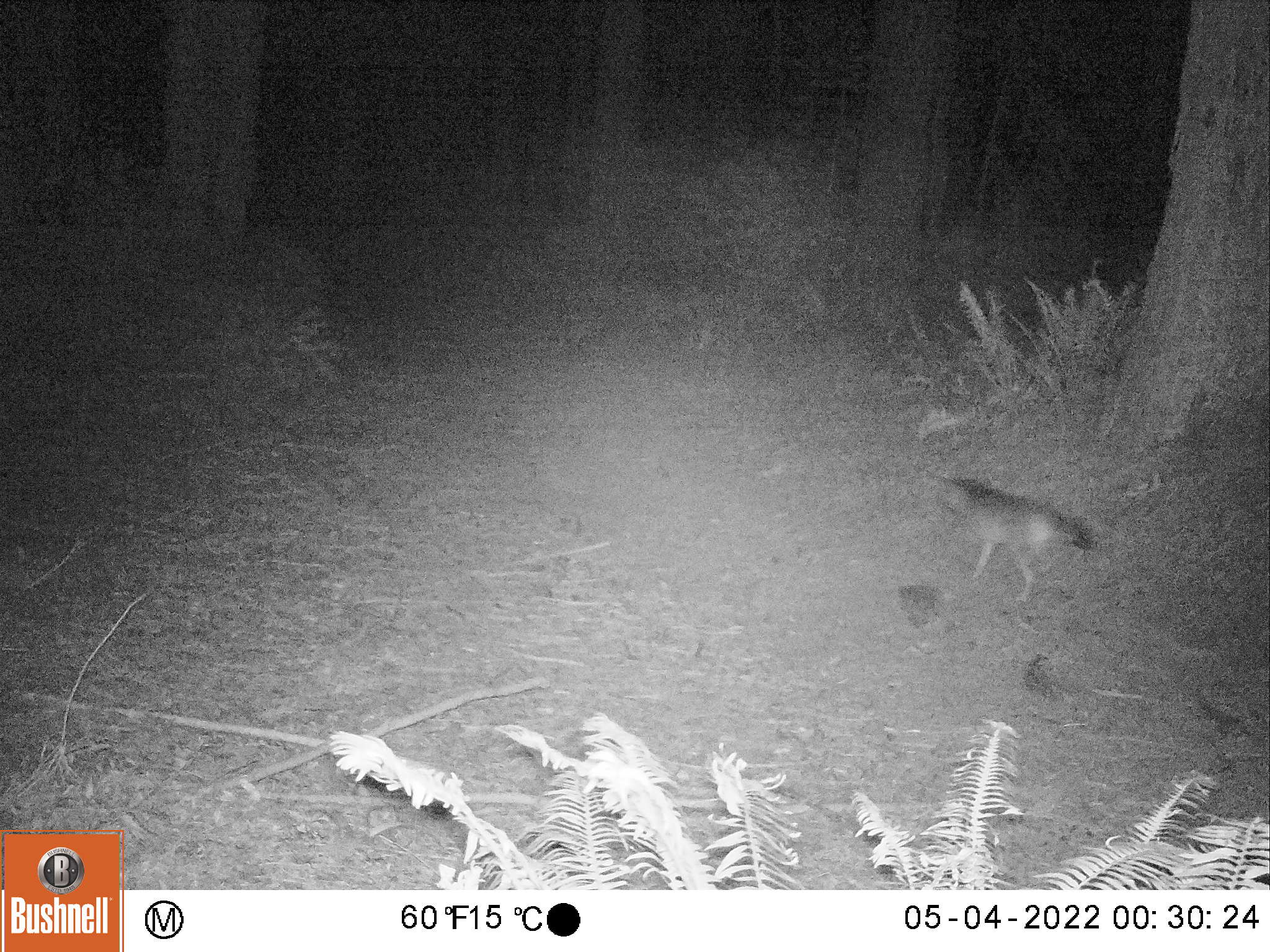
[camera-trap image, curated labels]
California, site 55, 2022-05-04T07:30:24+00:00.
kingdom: Animalia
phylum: Chordata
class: Mammalia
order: Carnivora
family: Canidae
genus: Canis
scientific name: Canis latrans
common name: coyote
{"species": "coyote (Canis latrans)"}